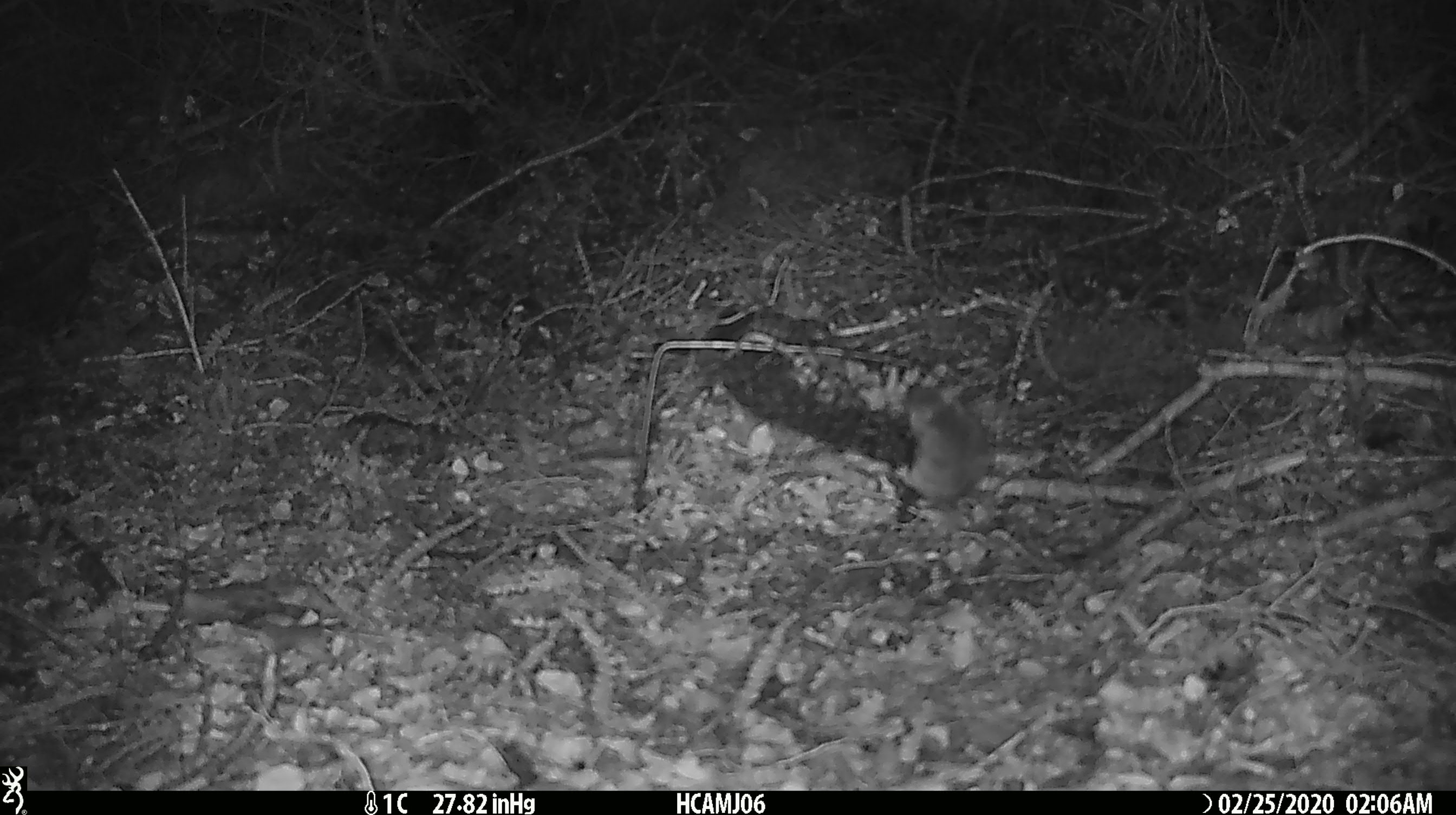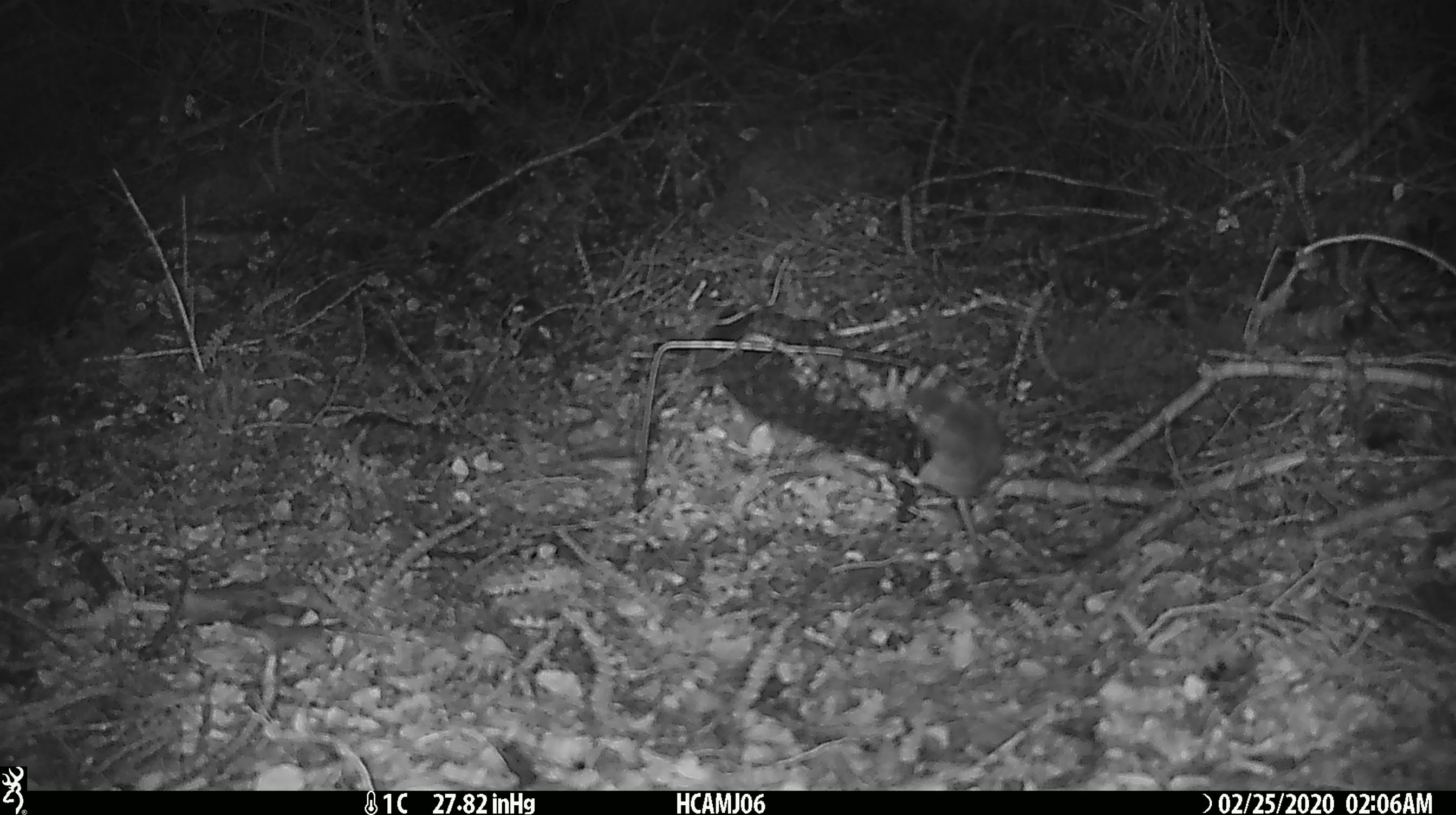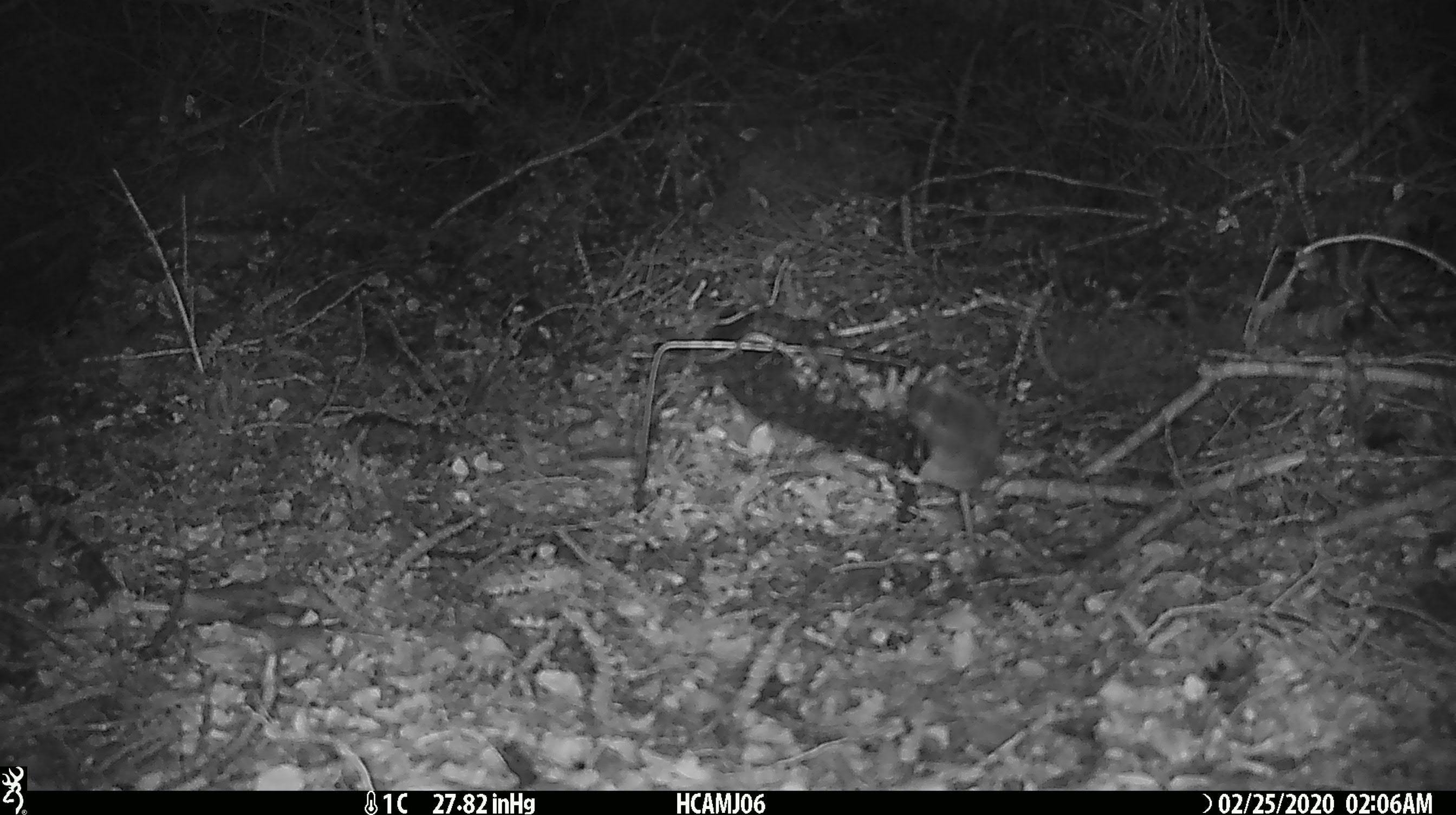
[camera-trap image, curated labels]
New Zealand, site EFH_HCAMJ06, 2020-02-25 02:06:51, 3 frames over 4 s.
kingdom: Animalia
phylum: Chordata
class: Mammalia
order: Rodentia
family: Muridae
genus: Mus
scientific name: Mus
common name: mouse